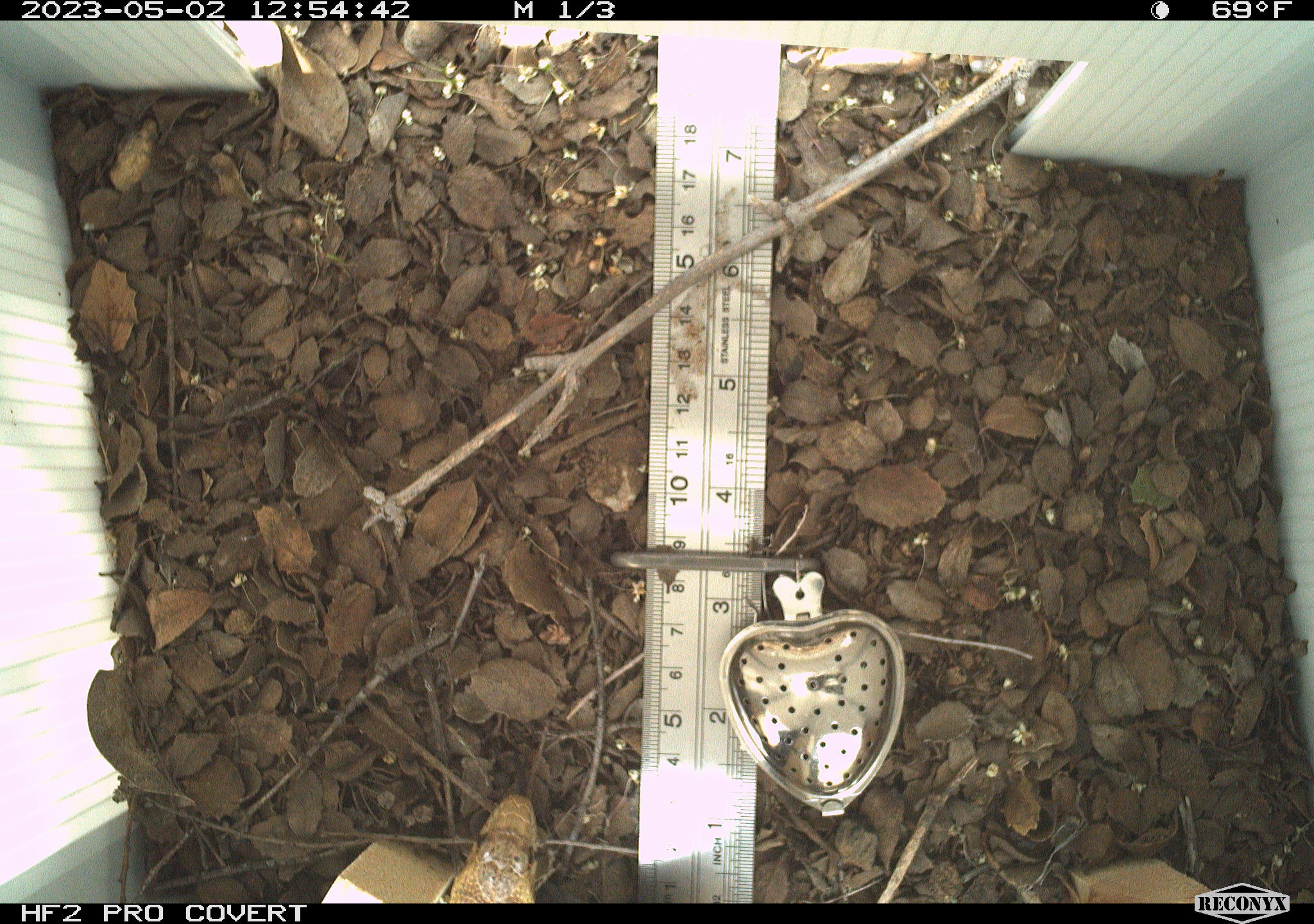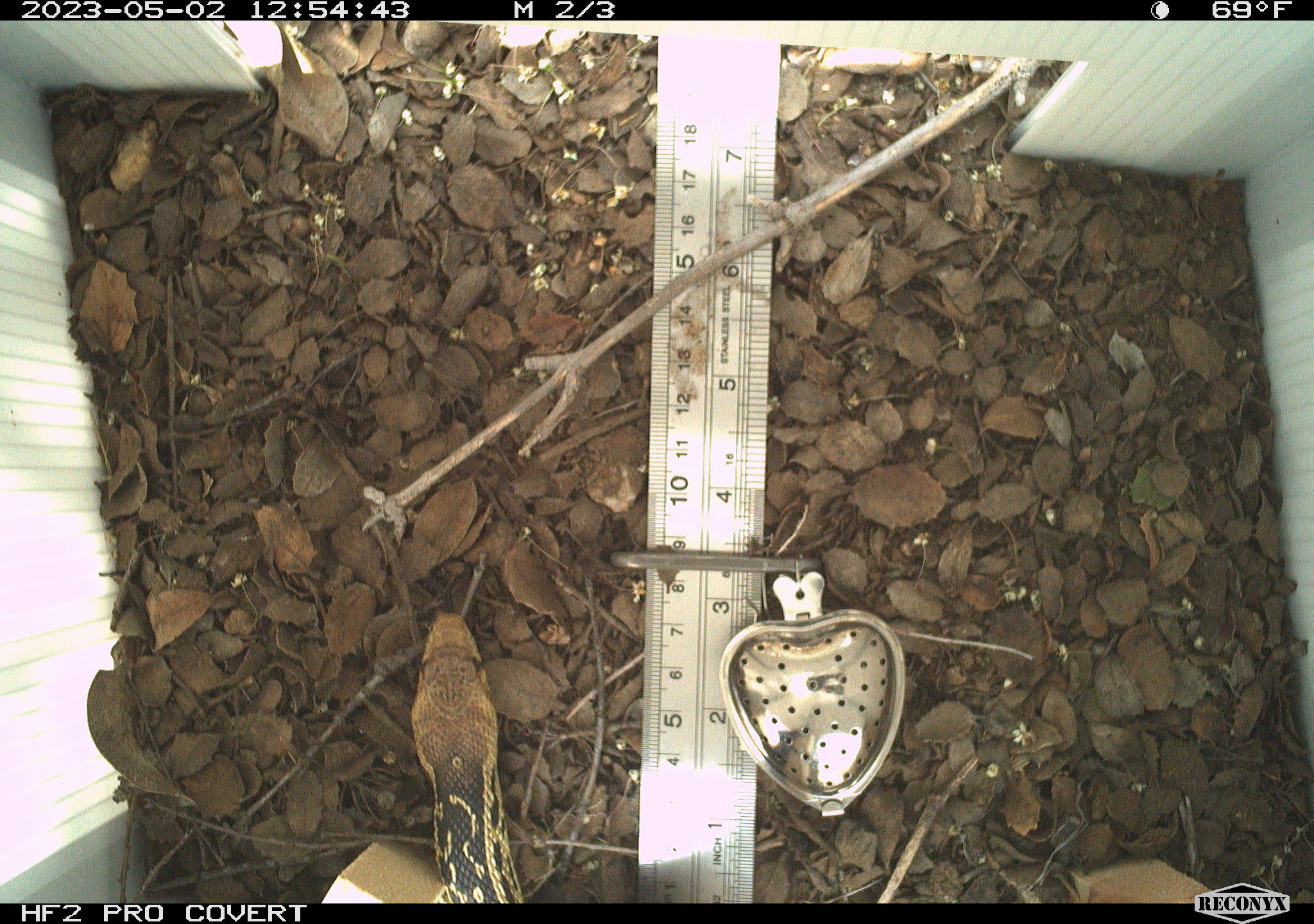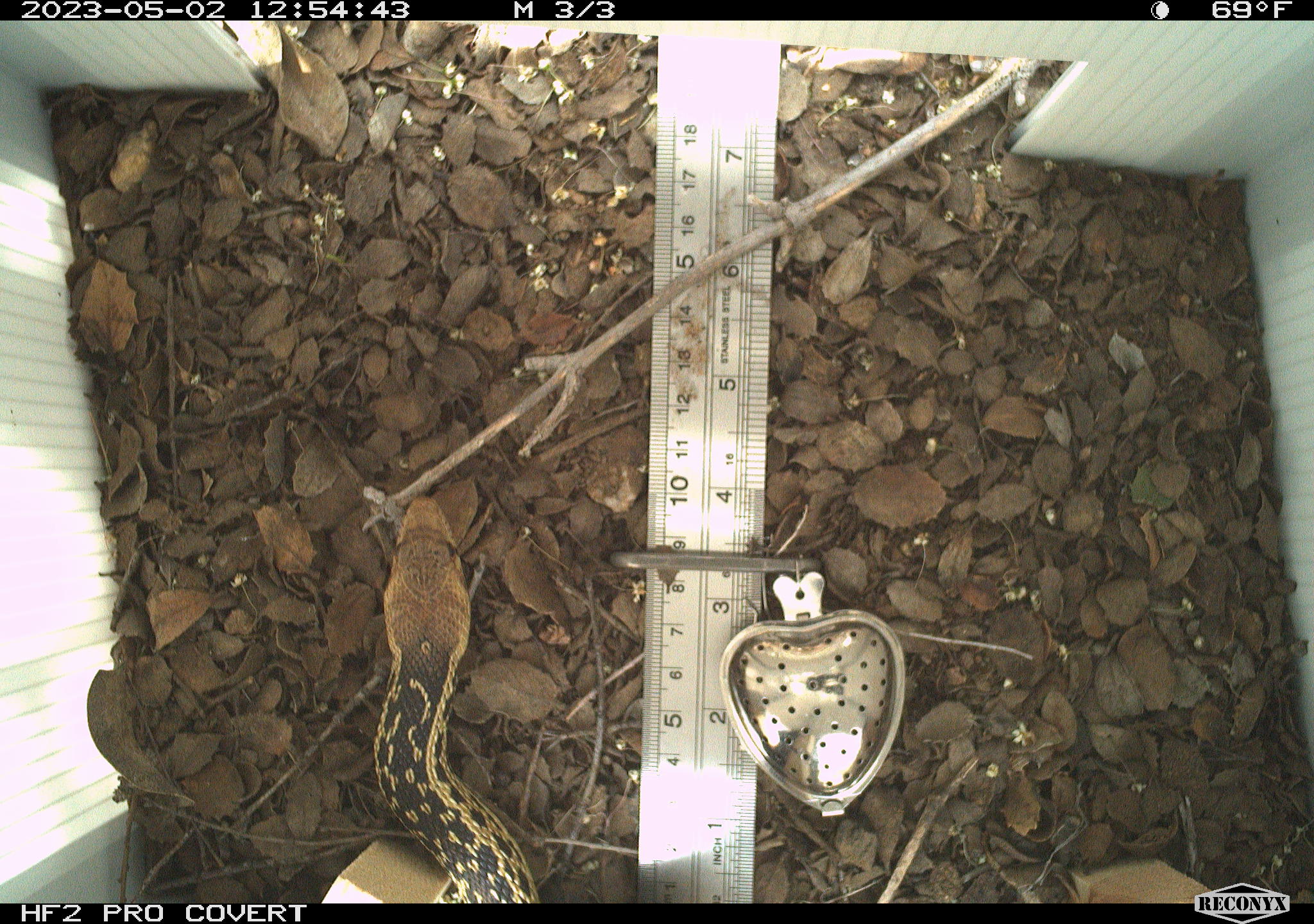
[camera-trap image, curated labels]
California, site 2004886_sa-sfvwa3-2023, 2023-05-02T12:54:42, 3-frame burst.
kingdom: Animalia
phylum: Chordata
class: Reptilia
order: Squamata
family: Colubridae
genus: Pituophis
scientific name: Pituophis catenifer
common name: gophersnake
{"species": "gophersnake (Pituophis catenifer)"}